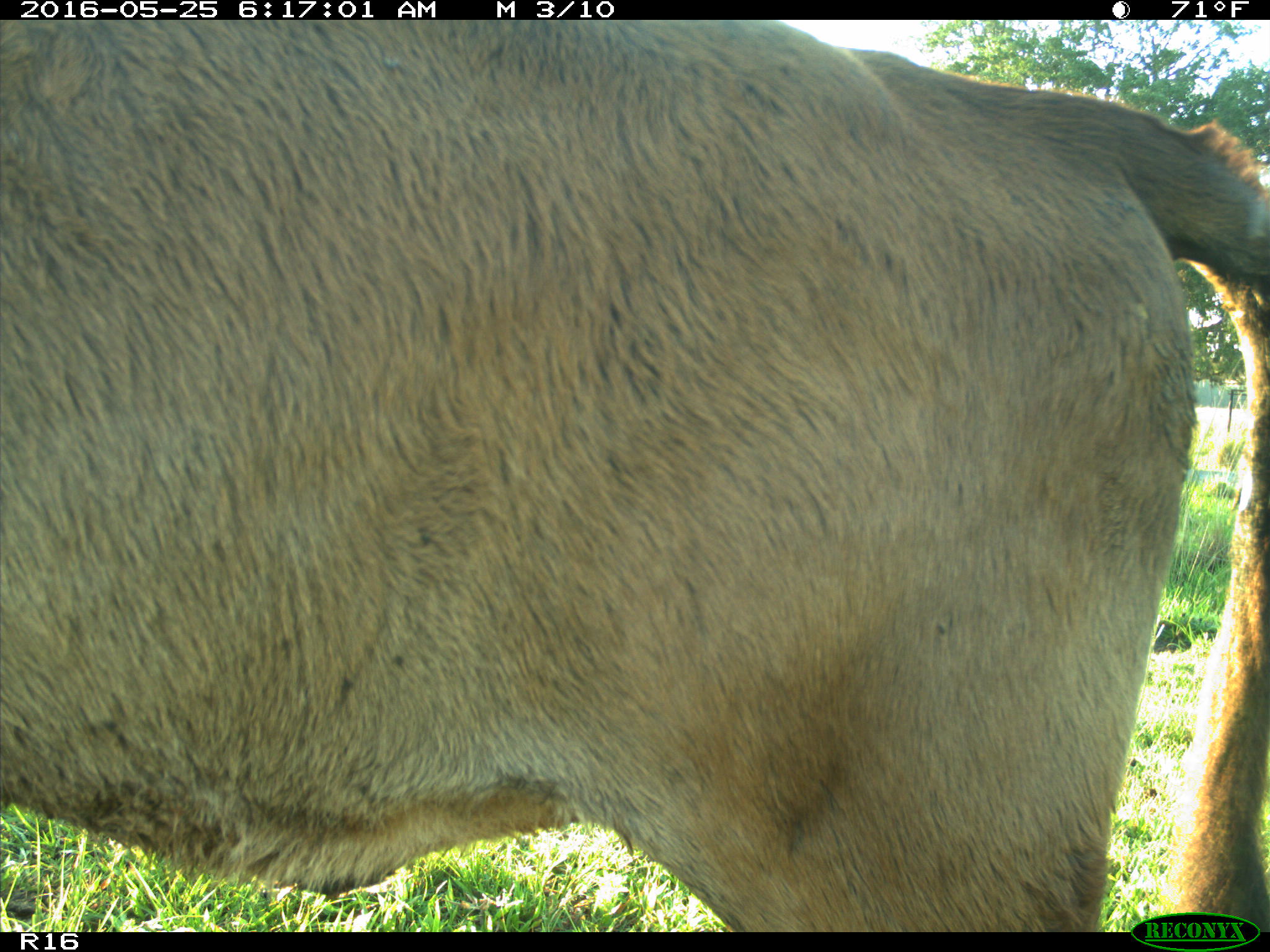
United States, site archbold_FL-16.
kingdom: Animalia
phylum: Chordata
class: Mammalia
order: Artiodactyla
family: Bovidae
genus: Bos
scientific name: Bos taurus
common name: domestic cow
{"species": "Bos taurus (domestic cow)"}